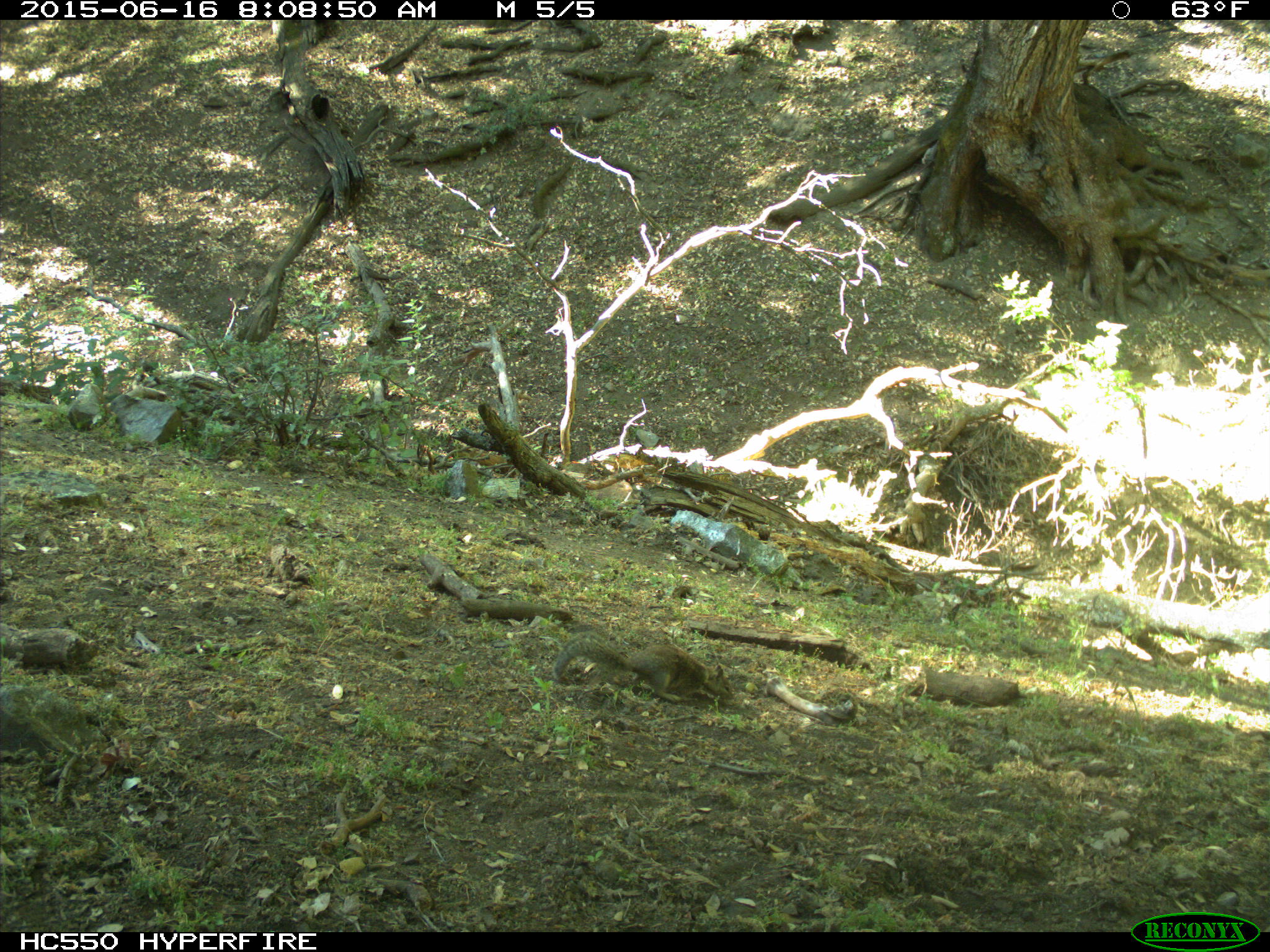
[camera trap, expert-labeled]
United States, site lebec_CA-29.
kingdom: Animalia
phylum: Chordata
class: Mammalia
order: Rodentia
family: Sciuridae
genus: Otospermophilus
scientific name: Otospermophilus beecheyi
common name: california ground squirrel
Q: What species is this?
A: Otospermophilus beecheyi (california ground squirrel).